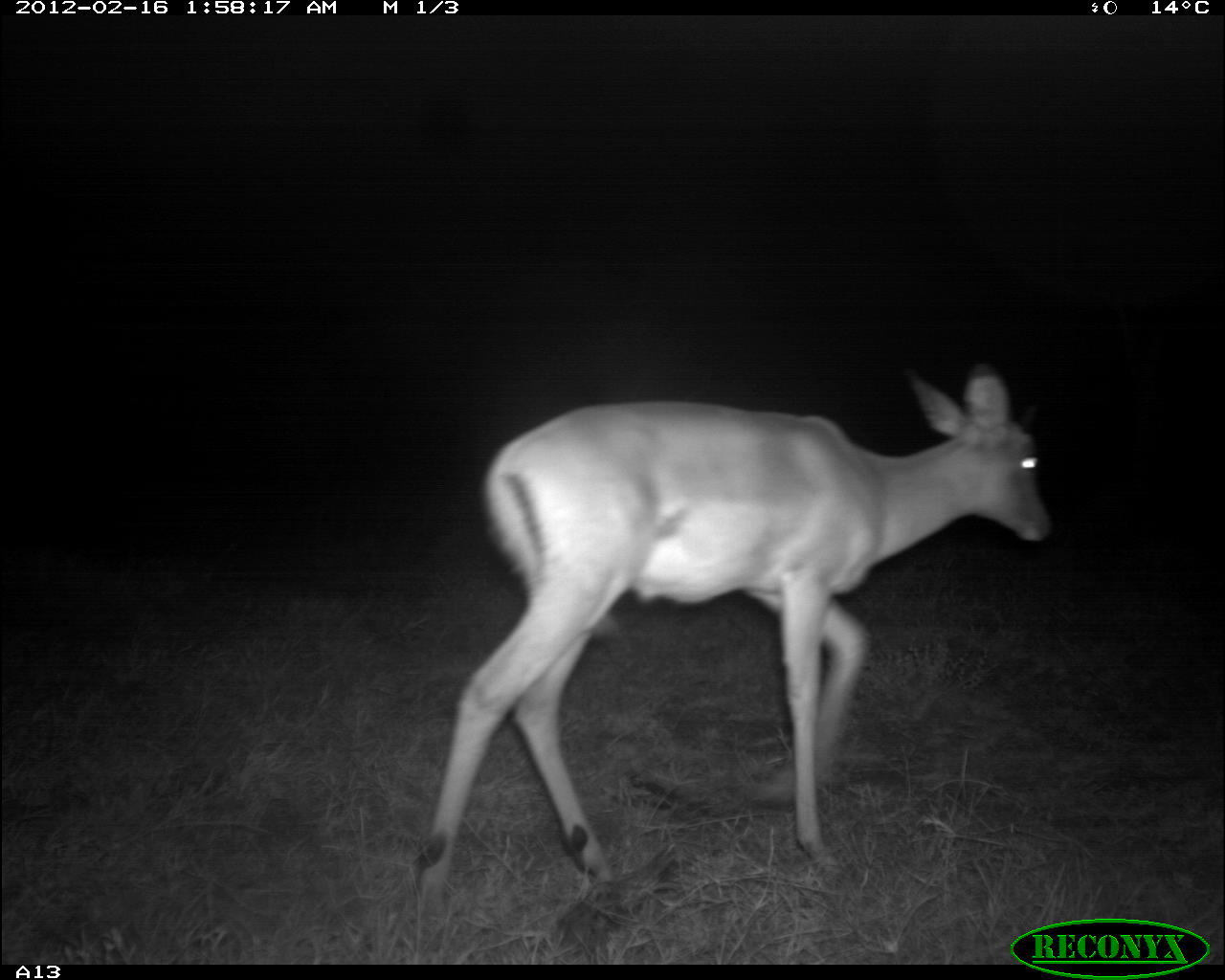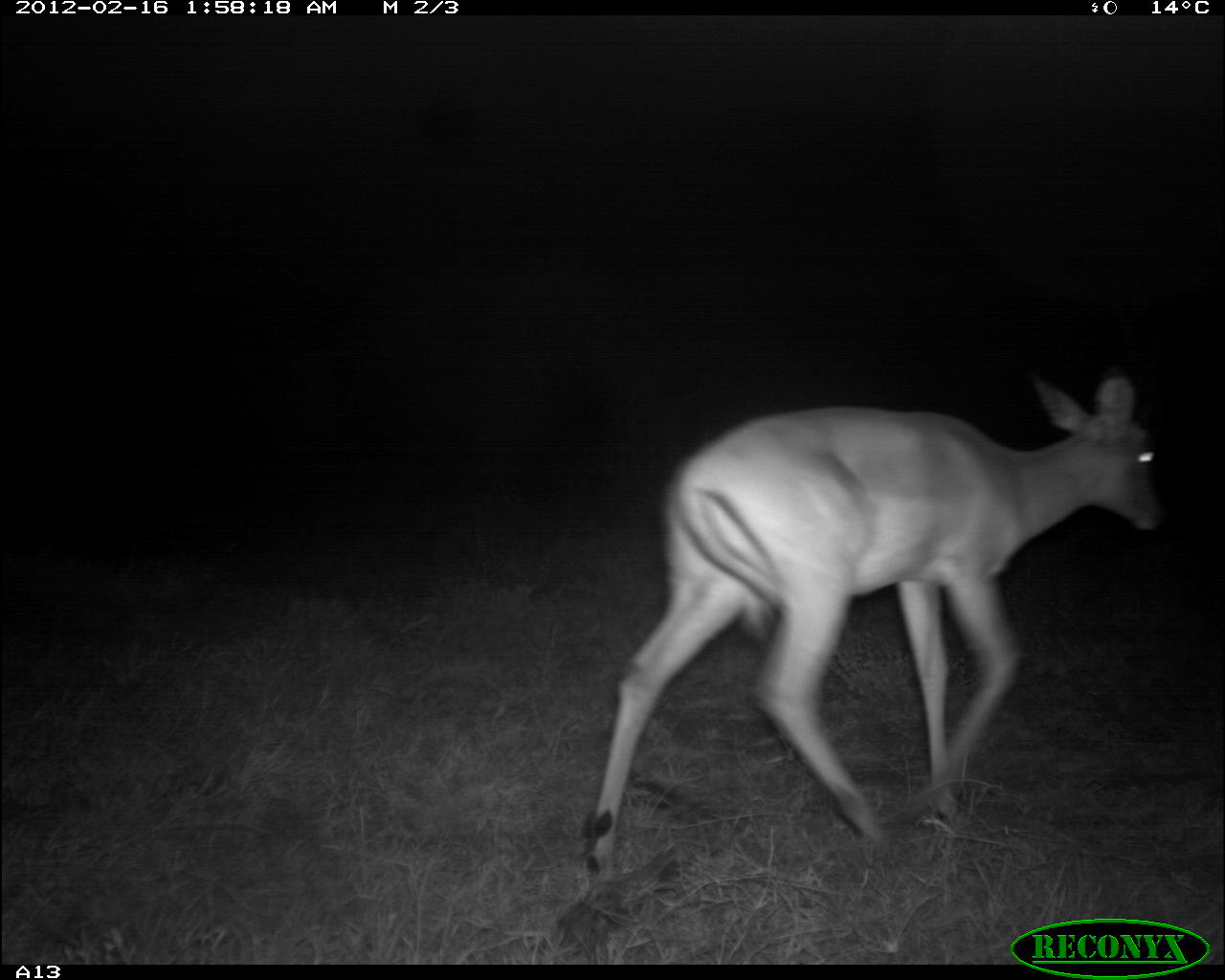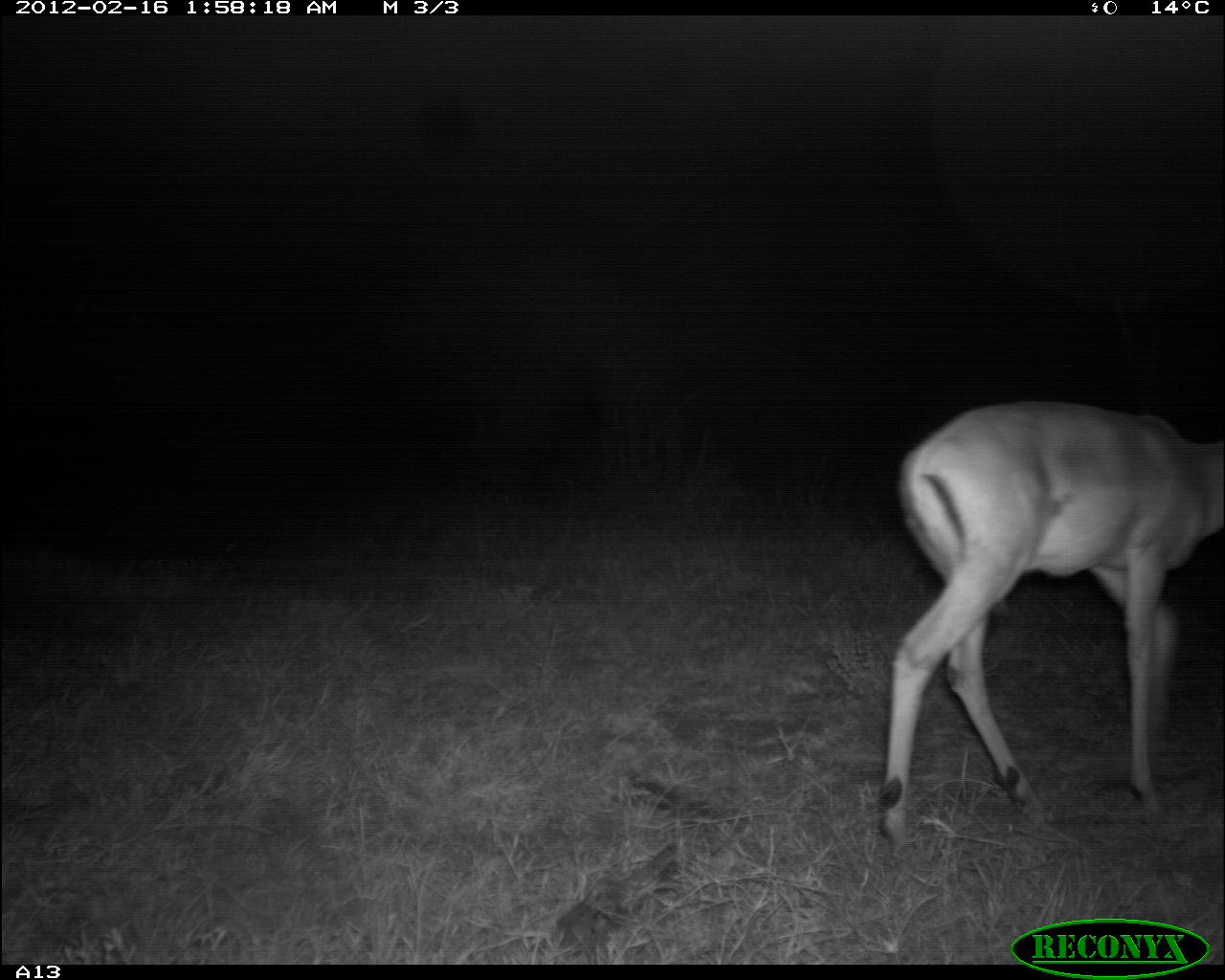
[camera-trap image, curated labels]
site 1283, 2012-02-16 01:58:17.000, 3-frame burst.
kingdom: Animalia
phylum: Chordata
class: Mammalia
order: Artiodactyla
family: Bovidae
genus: Aepyceros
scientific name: Aepyceros melampus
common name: impala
Aepyceros melampus (impala), count 1.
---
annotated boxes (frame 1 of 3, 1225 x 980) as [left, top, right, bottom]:
aepyceros melampus: [407, 363, 1054, 915]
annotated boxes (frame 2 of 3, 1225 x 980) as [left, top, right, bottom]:
aepyceros melampus: [577, 370, 1163, 882]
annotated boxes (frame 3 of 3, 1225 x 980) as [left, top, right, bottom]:
aepyceros melampus: [873, 394, 1224, 853]